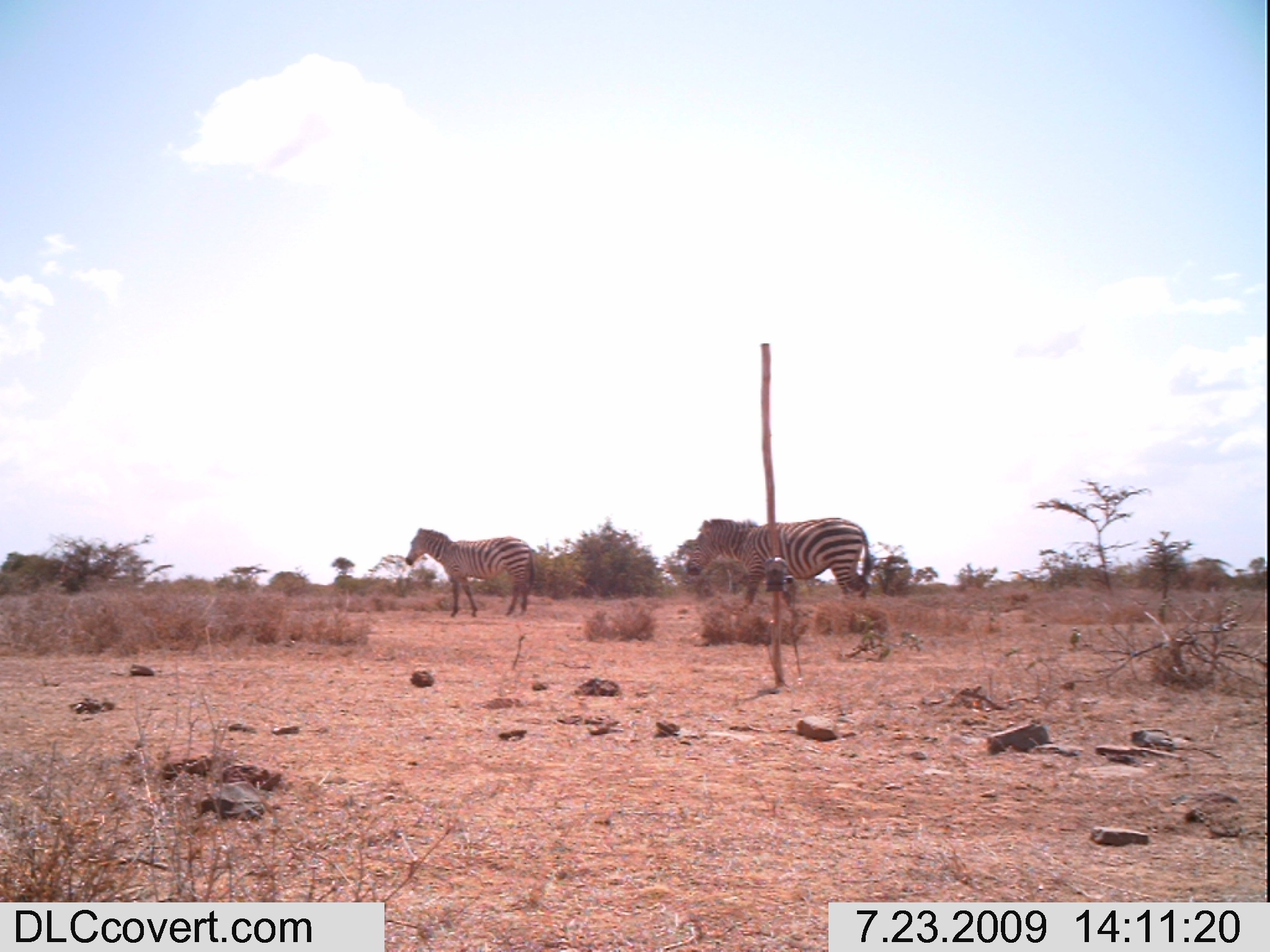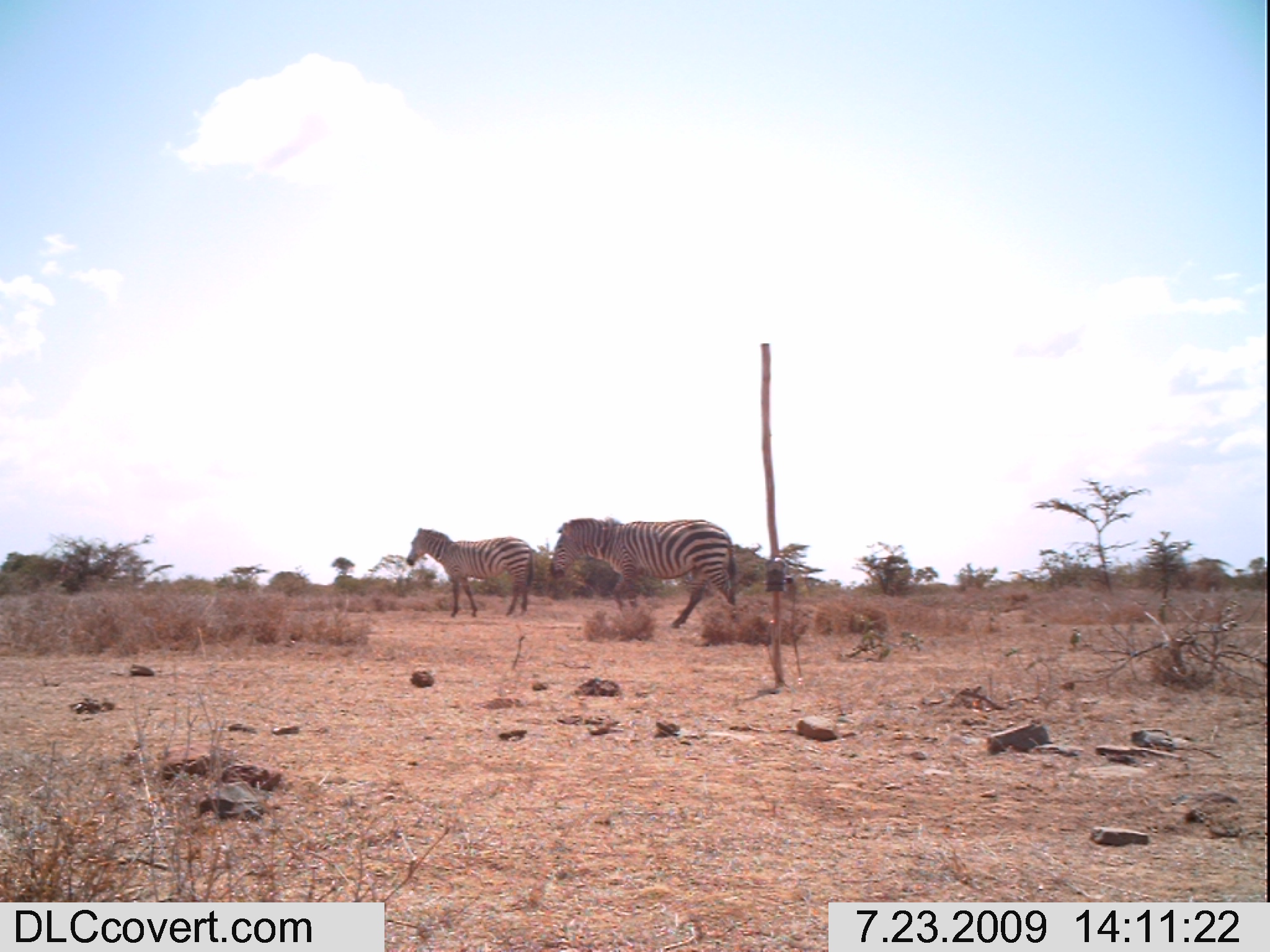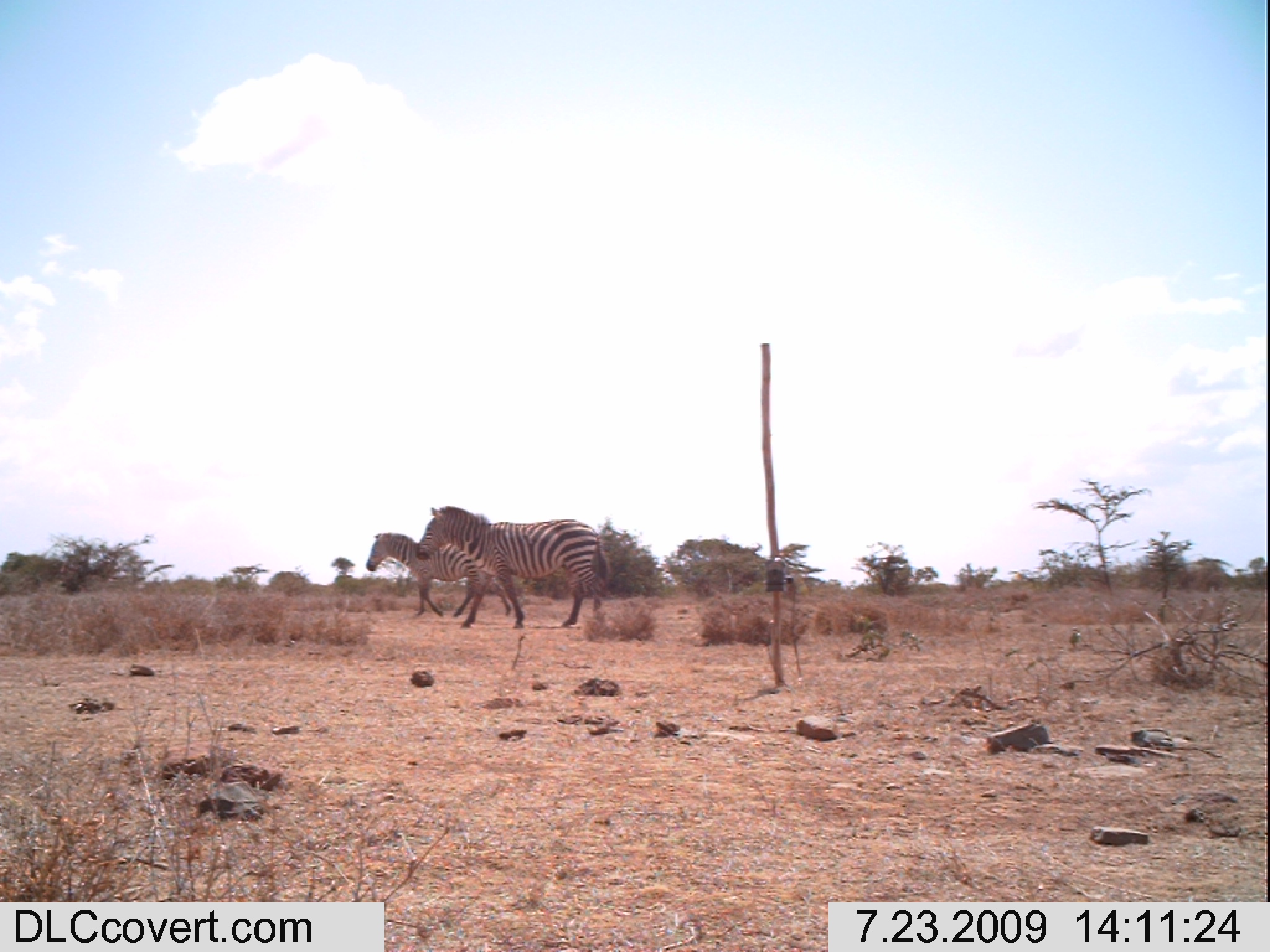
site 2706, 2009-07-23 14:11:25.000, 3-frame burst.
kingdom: Animalia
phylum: Chordata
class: Mammalia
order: Perissodactyla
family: Equidae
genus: Equus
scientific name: Equus quagga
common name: plains zebra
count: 2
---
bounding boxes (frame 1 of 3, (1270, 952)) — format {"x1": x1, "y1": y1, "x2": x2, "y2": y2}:
equus quagga: {"x1": 689, "y1": 517, "x2": 875, "y2": 610}; {"x1": 404, "y1": 528, "x2": 533, "y2": 617}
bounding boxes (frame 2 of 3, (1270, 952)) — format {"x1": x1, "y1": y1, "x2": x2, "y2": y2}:
equus quagga: {"x1": 550, "y1": 516, "x2": 736, "y2": 627}; {"x1": 406, "y1": 528, "x2": 533, "y2": 617}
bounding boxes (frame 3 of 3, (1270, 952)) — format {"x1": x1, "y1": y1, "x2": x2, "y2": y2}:
equus quagga: {"x1": 414, "y1": 504, "x2": 607, "y2": 629}; {"x1": 364, "y1": 530, "x2": 511, "y2": 616}